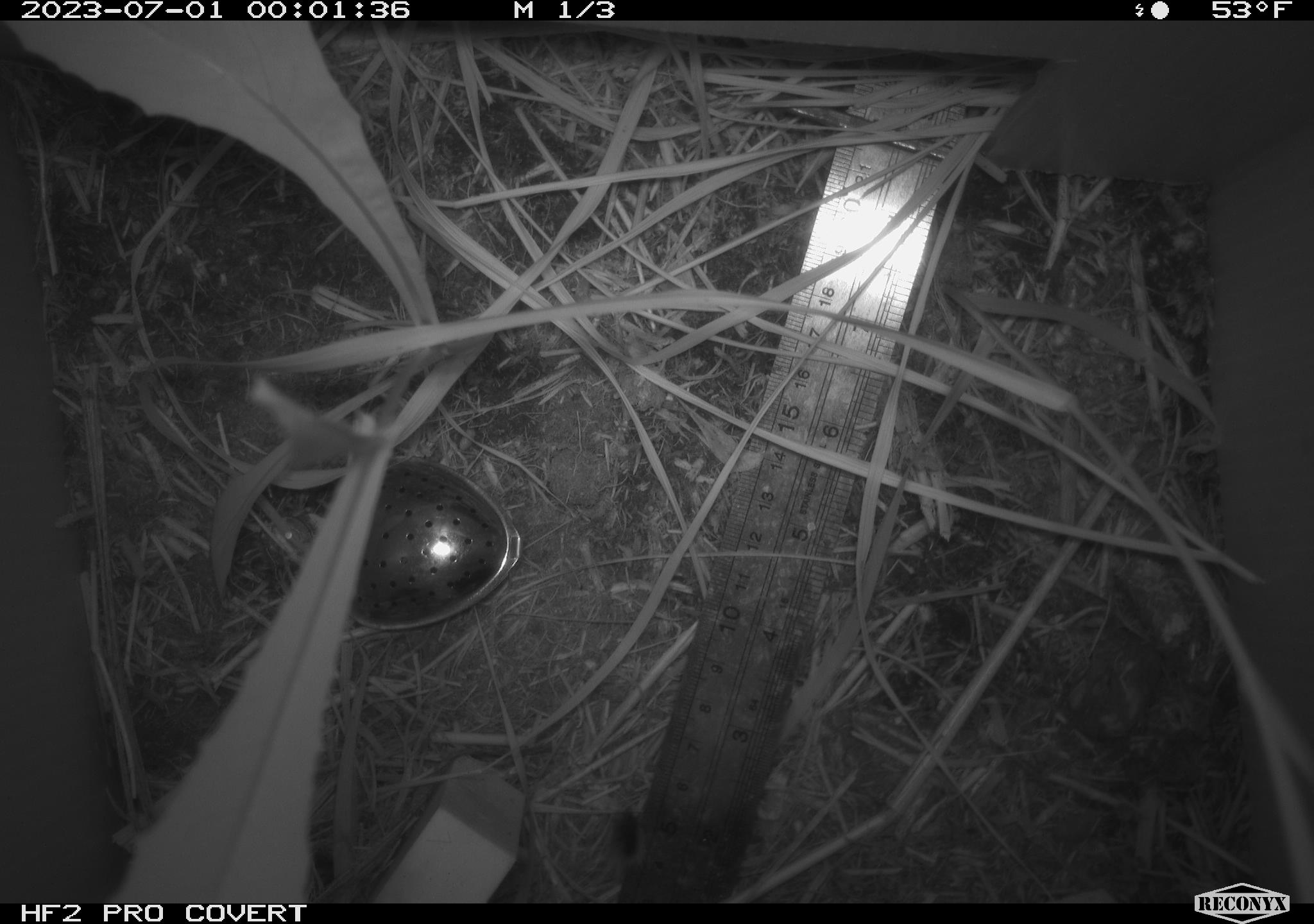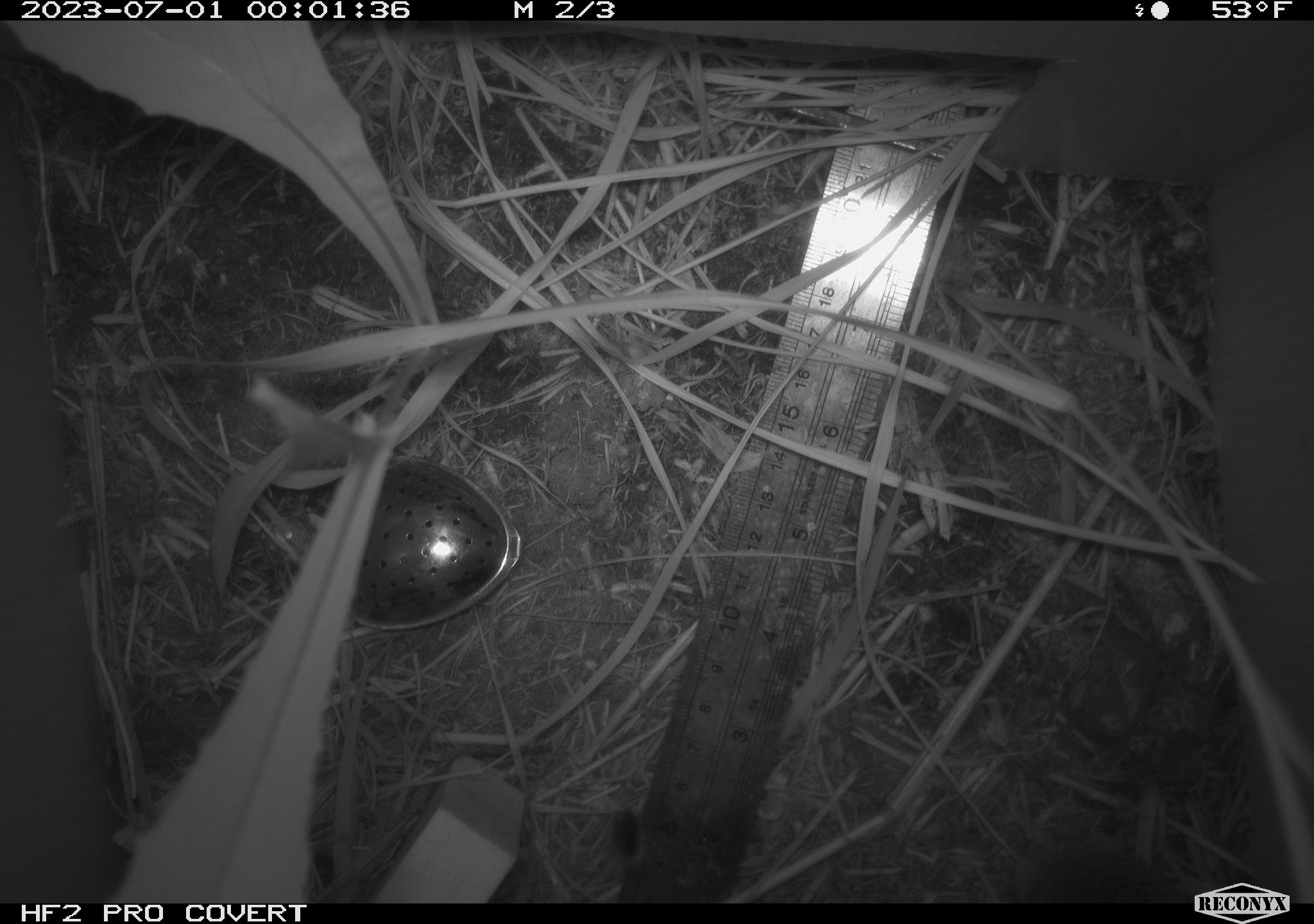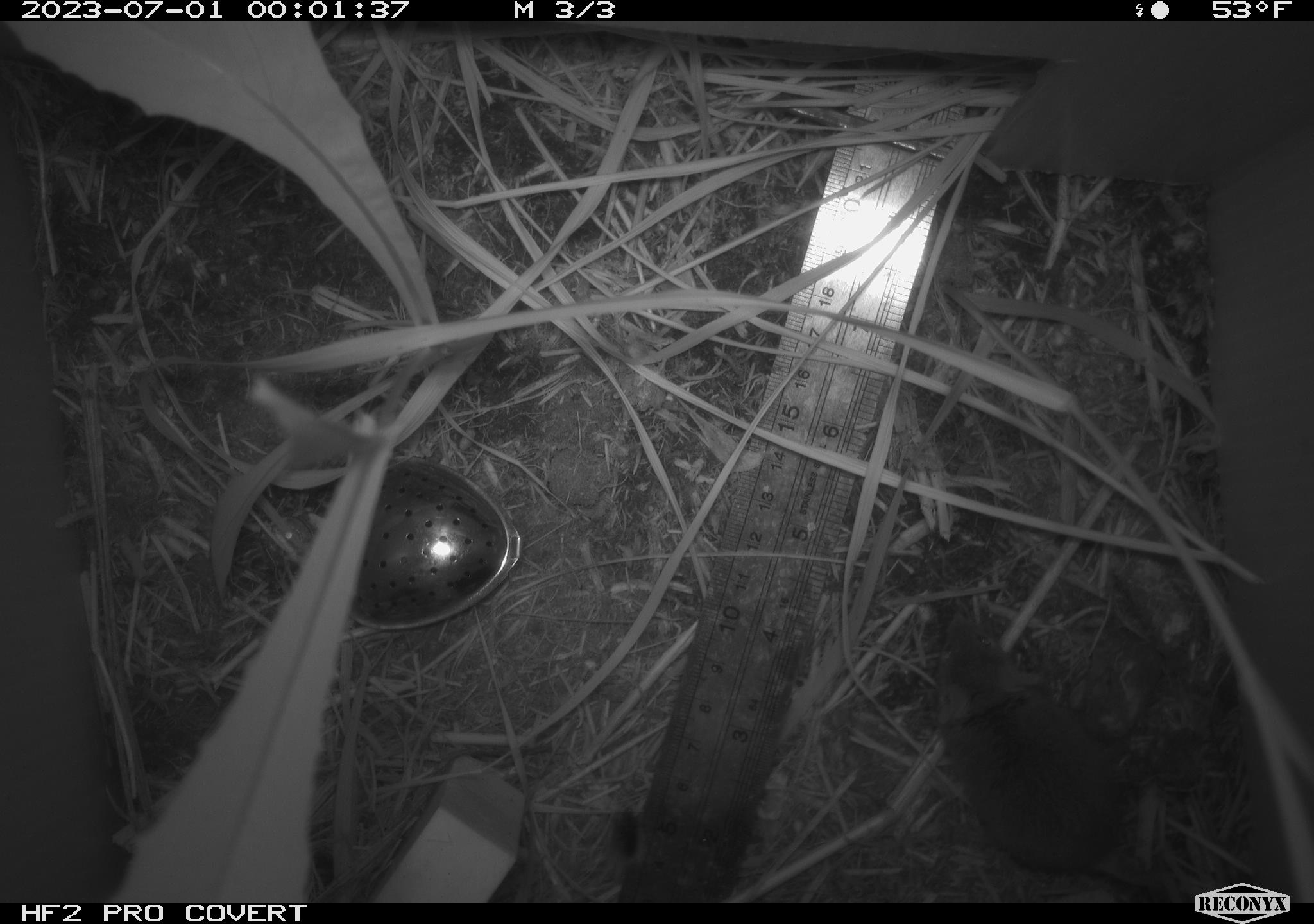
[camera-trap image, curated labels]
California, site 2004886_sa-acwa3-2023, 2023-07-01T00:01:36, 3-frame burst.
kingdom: Animalia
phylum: Chordata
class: Mammalia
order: Rodentia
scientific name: Rodentia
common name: mouse species